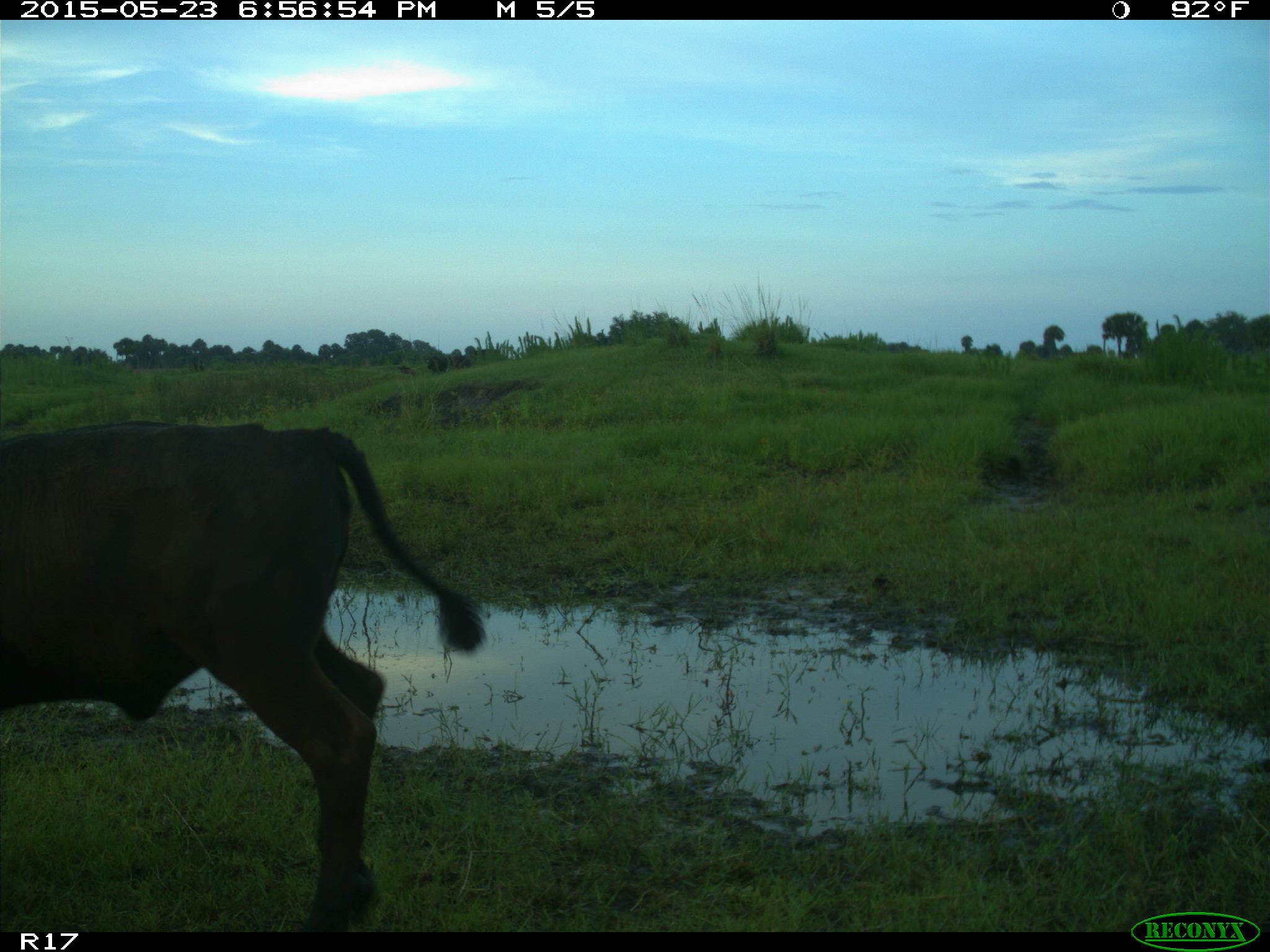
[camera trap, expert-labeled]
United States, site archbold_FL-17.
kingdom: Animalia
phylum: Chordata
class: Mammalia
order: Artiodactyla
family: Bovidae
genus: Bos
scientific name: Bos taurus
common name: domestic cow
Bos taurus (domestic cow).